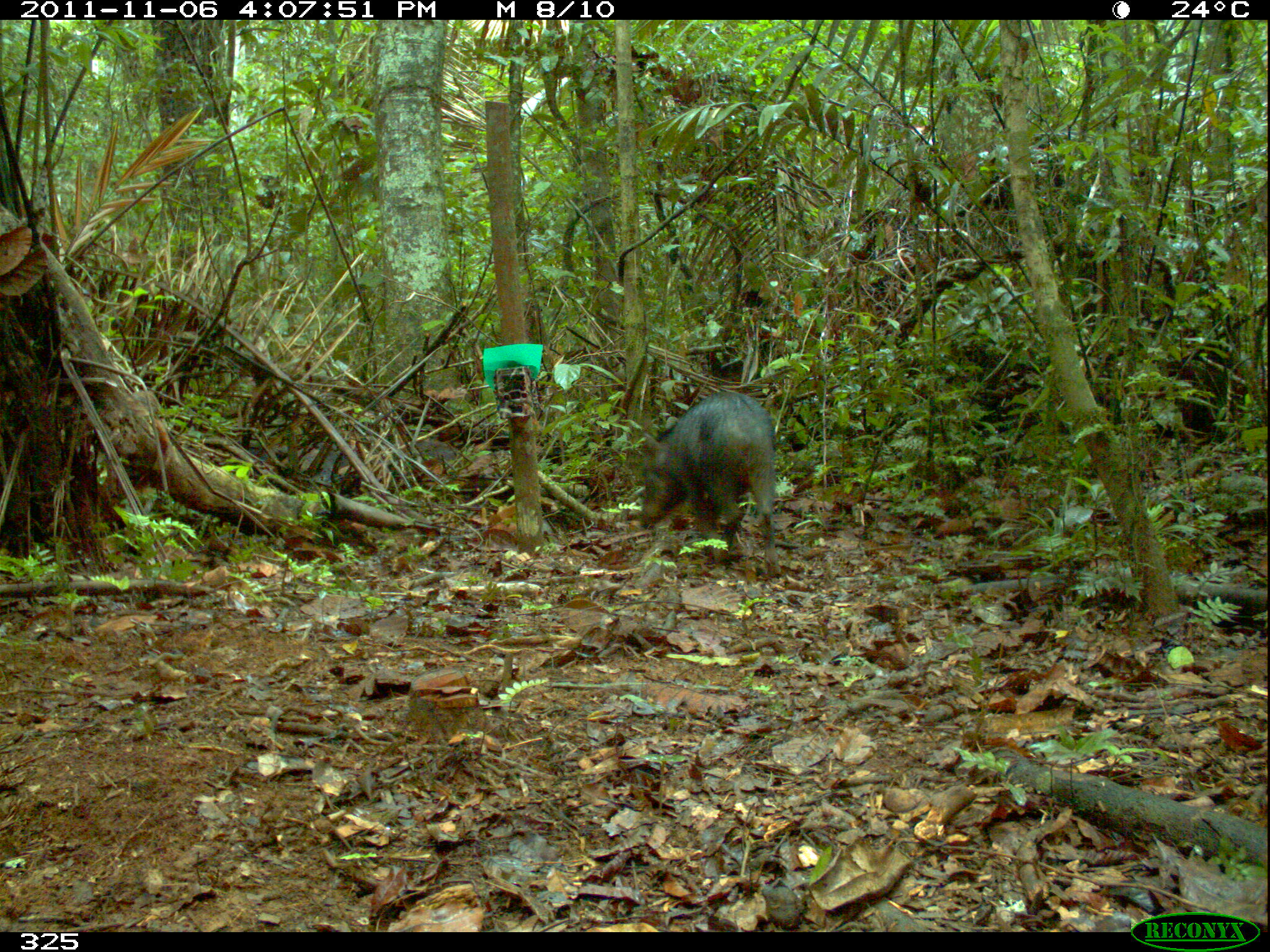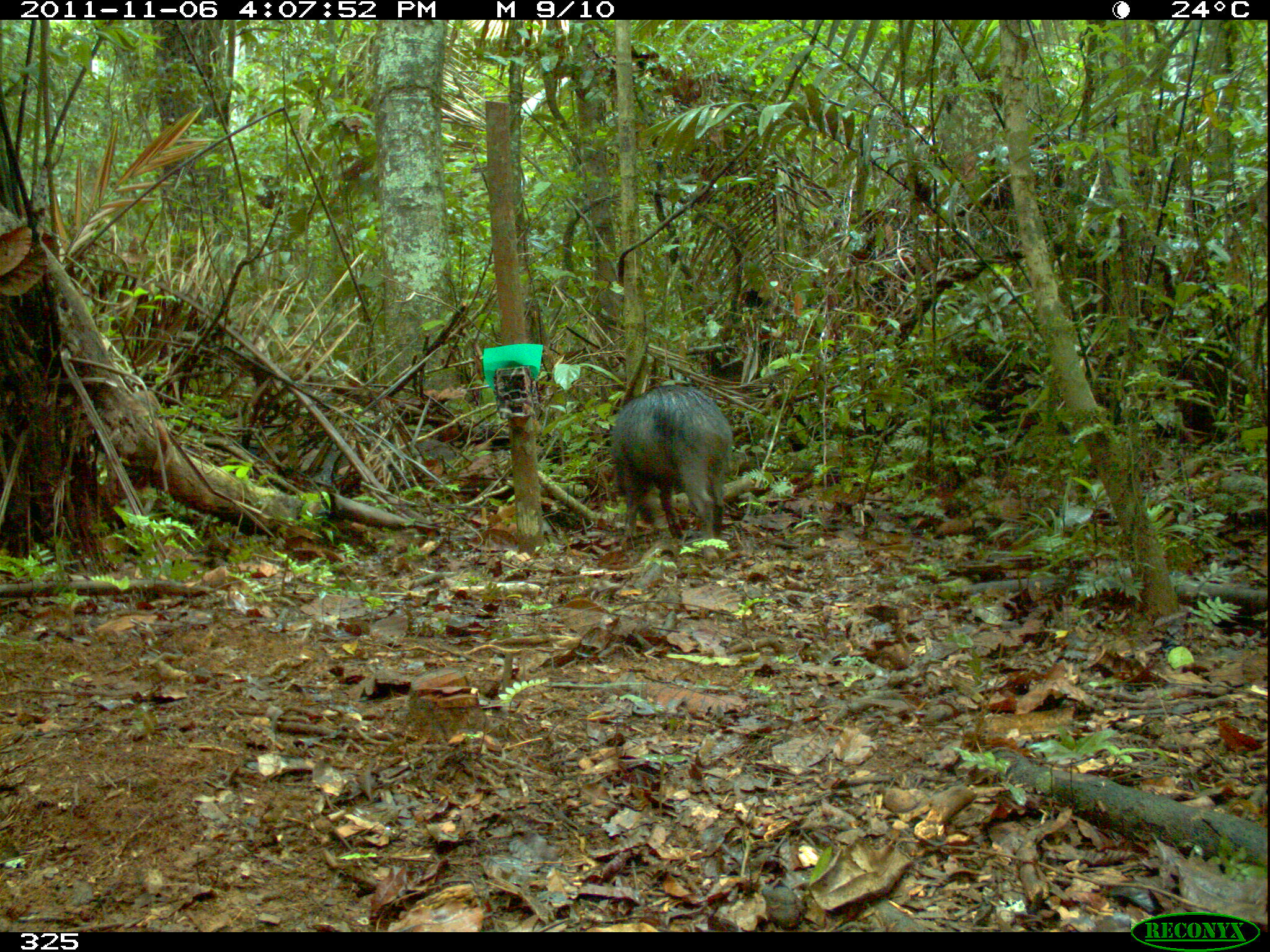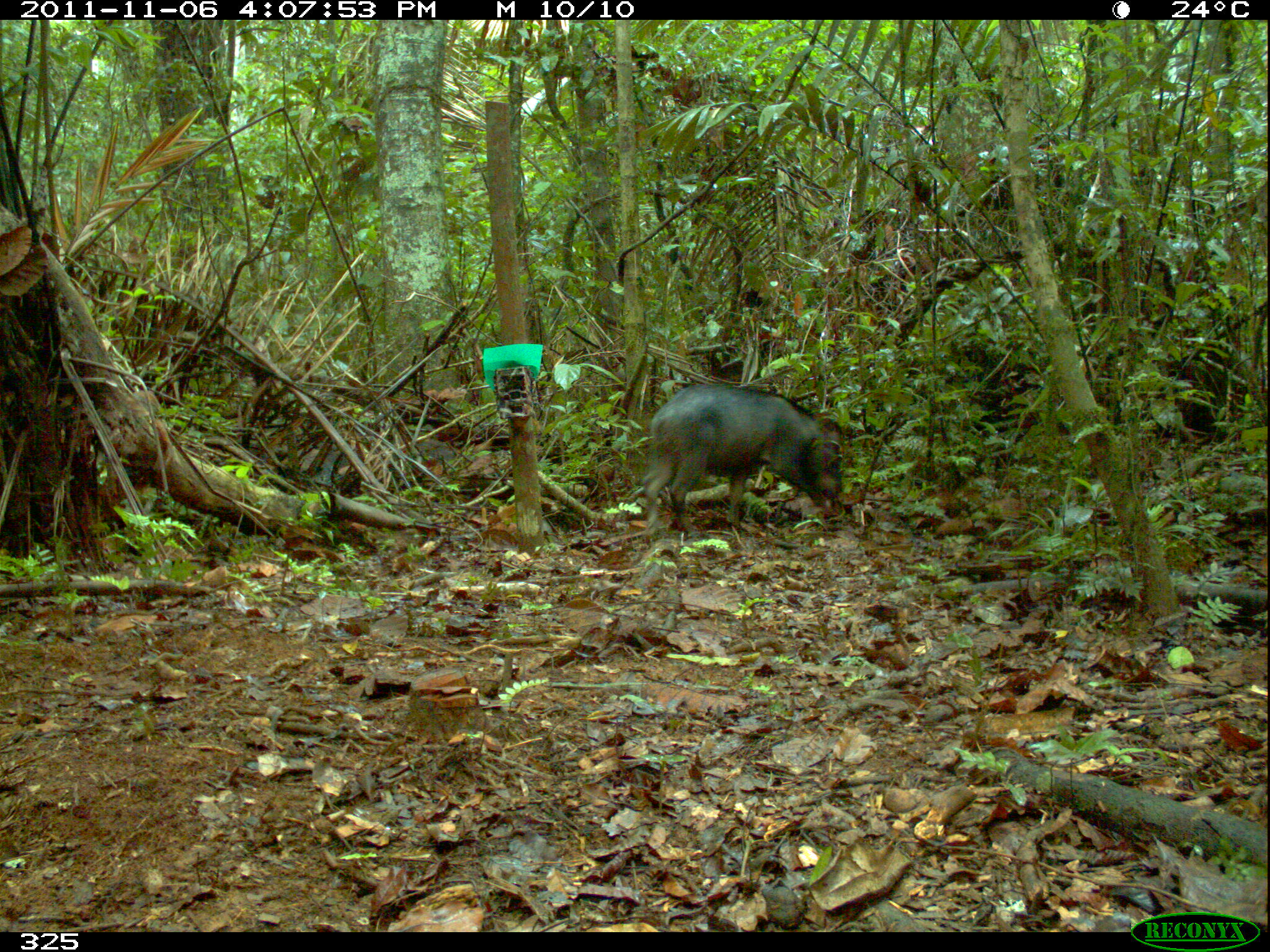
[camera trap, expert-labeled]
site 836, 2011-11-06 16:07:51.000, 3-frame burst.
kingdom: Animalia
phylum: Chordata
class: Mammalia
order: Artiodactyla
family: Tayassuidae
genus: Tayassu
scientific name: Tayassu pecari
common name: white-lipped peccary